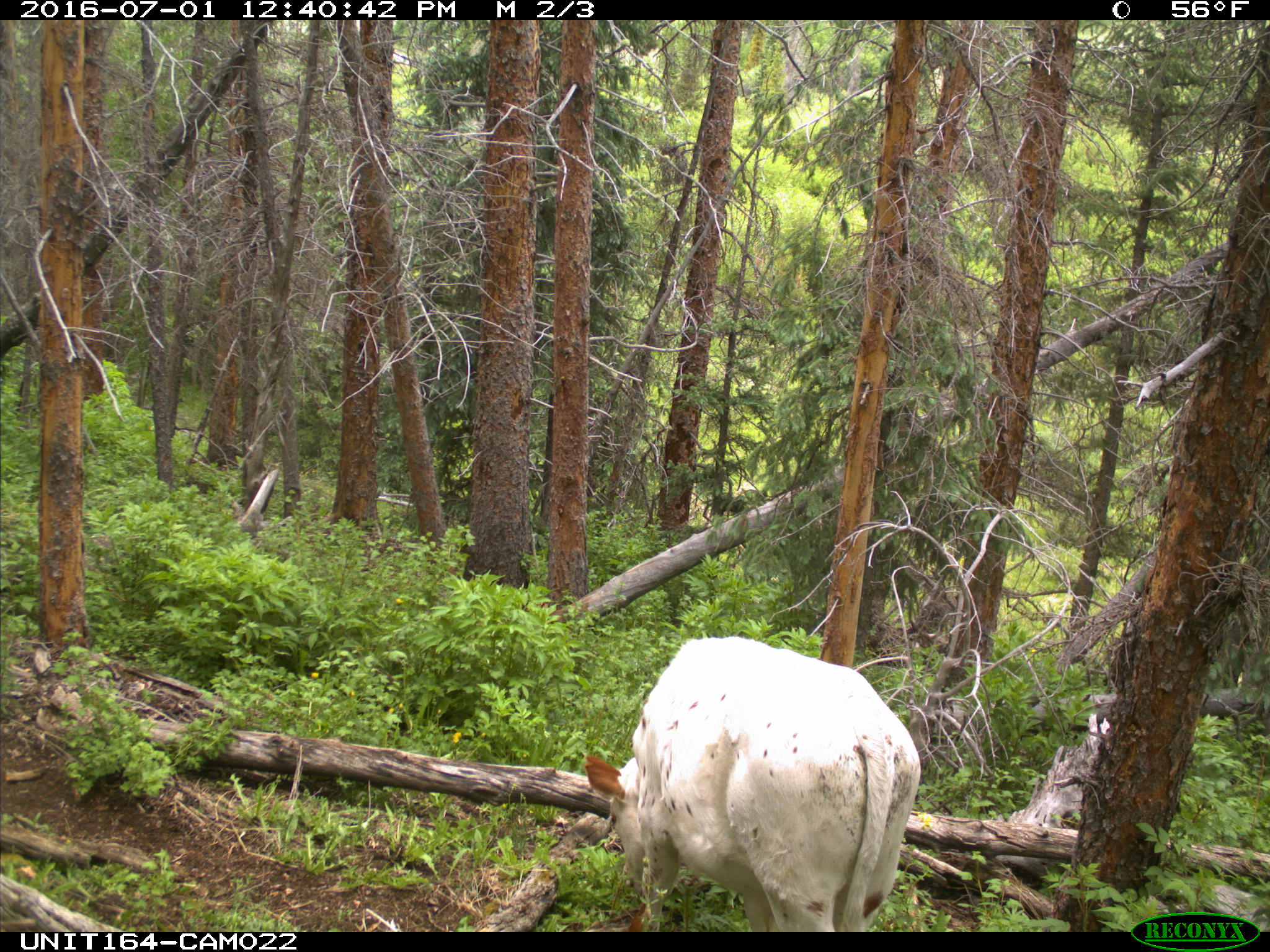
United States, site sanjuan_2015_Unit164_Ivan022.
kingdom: Animalia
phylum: Chordata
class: Mammalia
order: Artiodactyla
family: Bovidae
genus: Bos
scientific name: Bos taurus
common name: domestic cow